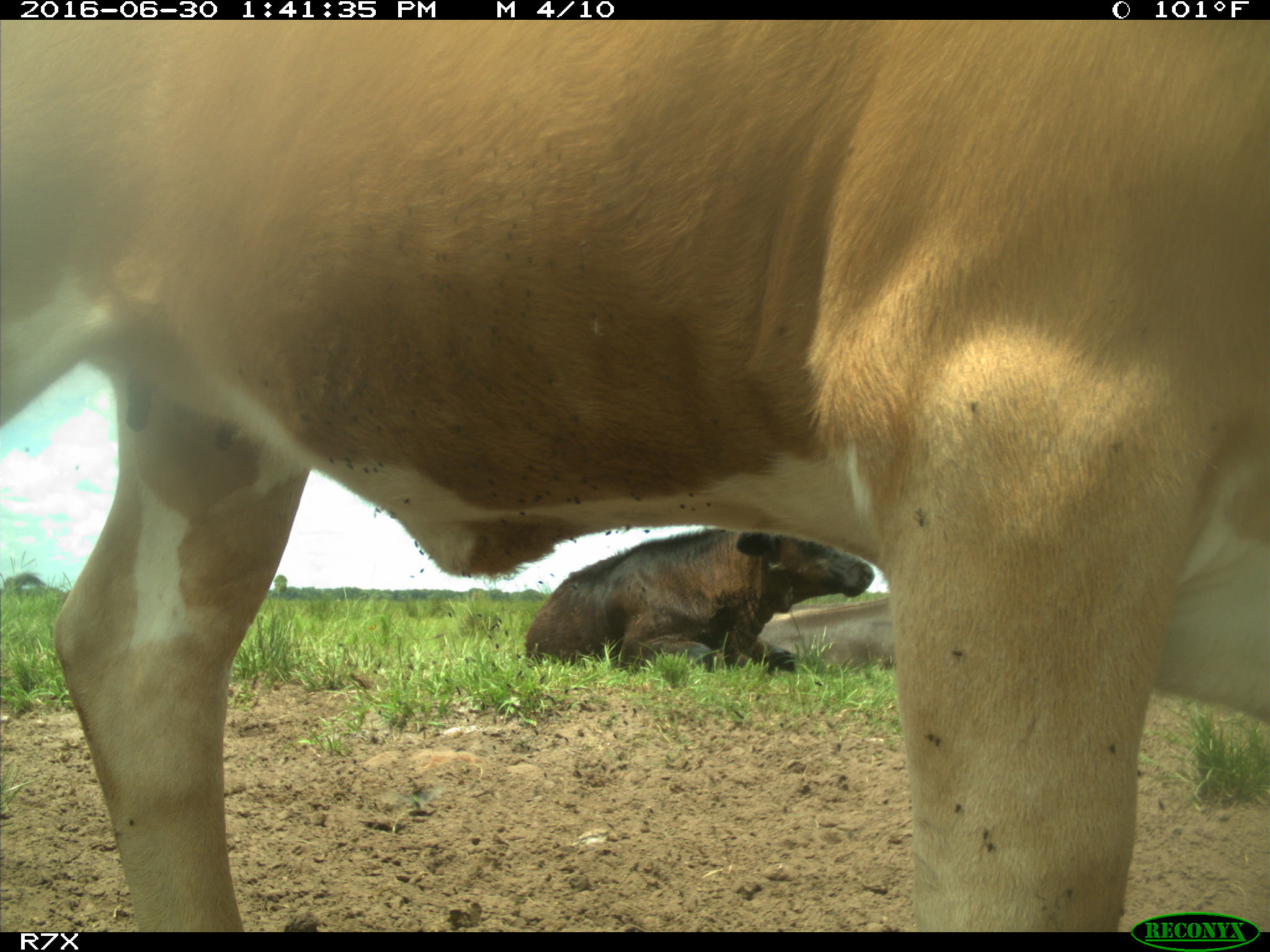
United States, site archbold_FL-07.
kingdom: Animalia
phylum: Chordata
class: Mammalia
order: Artiodactyla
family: Bovidae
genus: Bos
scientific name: Bos taurus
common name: domestic cow